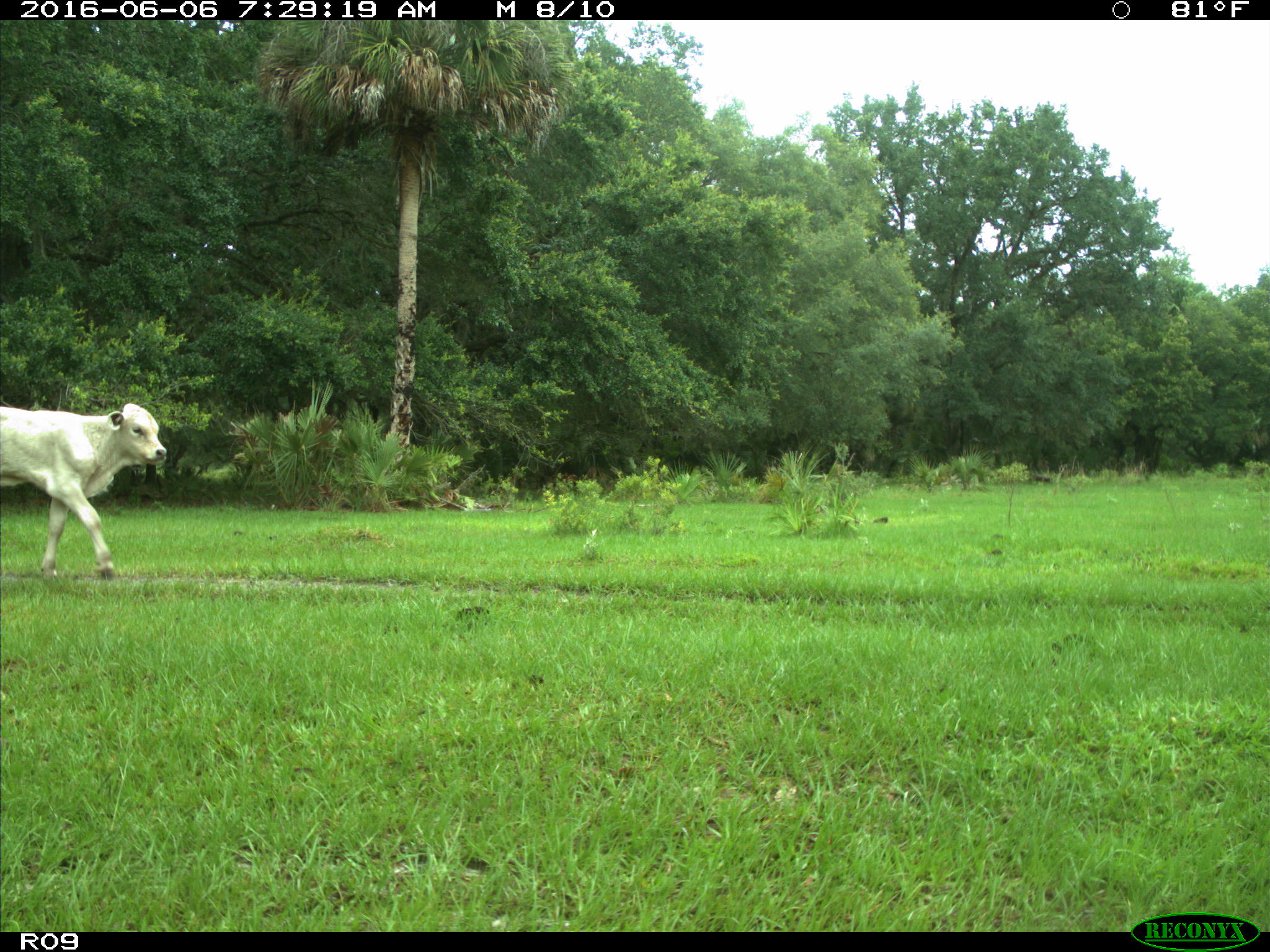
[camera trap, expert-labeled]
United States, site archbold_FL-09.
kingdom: Animalia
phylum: Chordata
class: Mammalia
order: Artiodactyla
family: Bovidae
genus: Bos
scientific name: Bos taurus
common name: domestic cow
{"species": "Bos taurus (domestic cow)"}